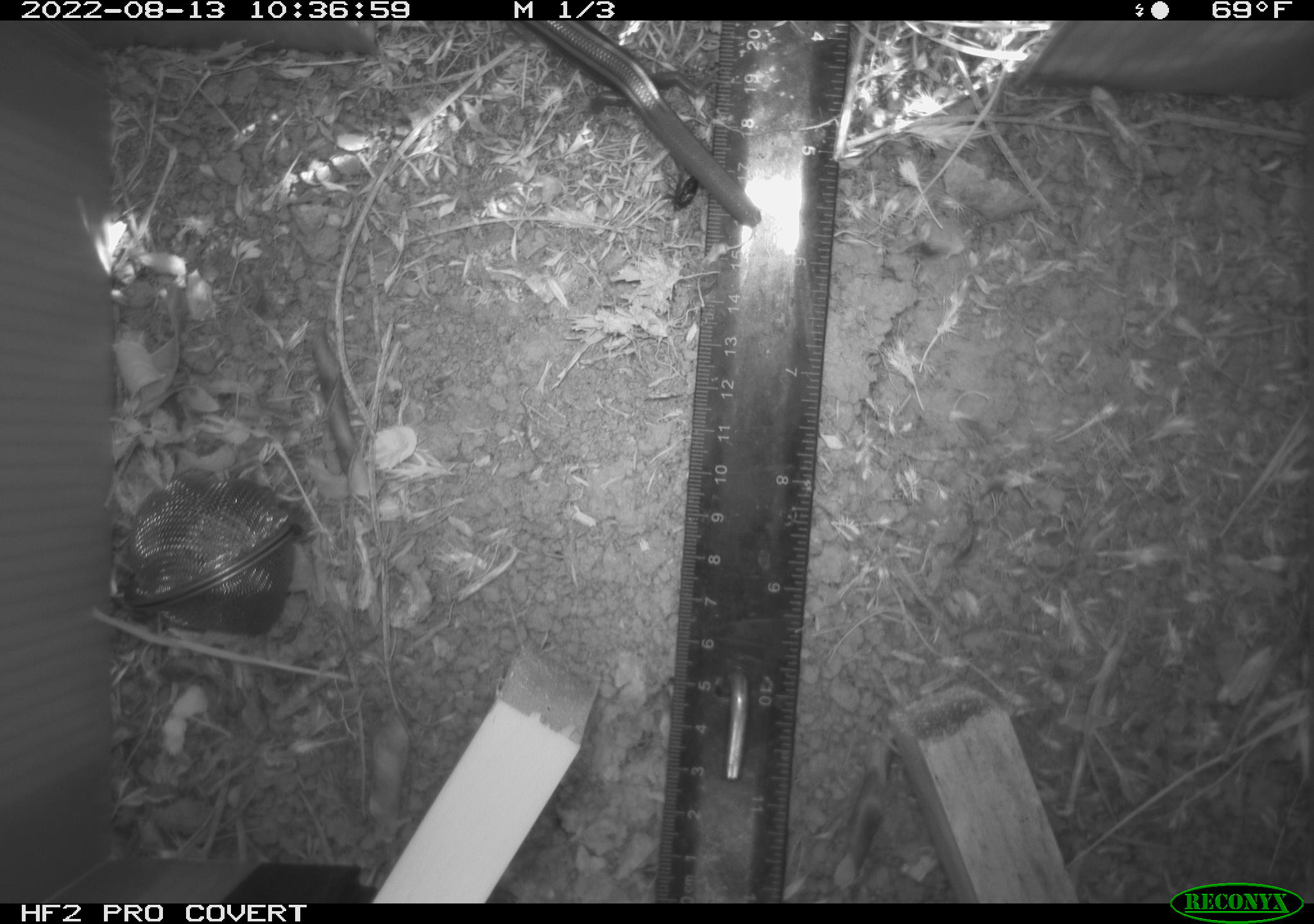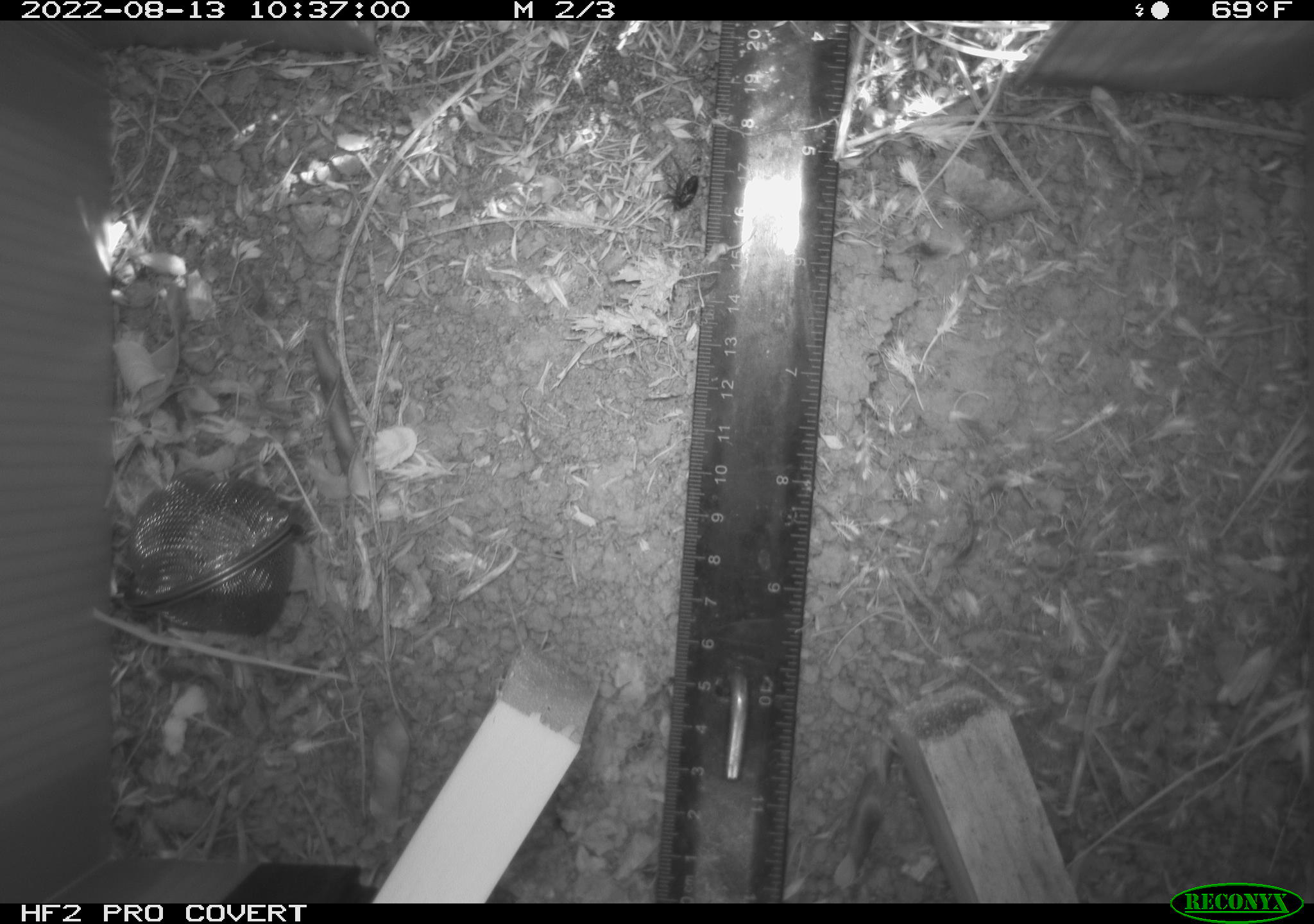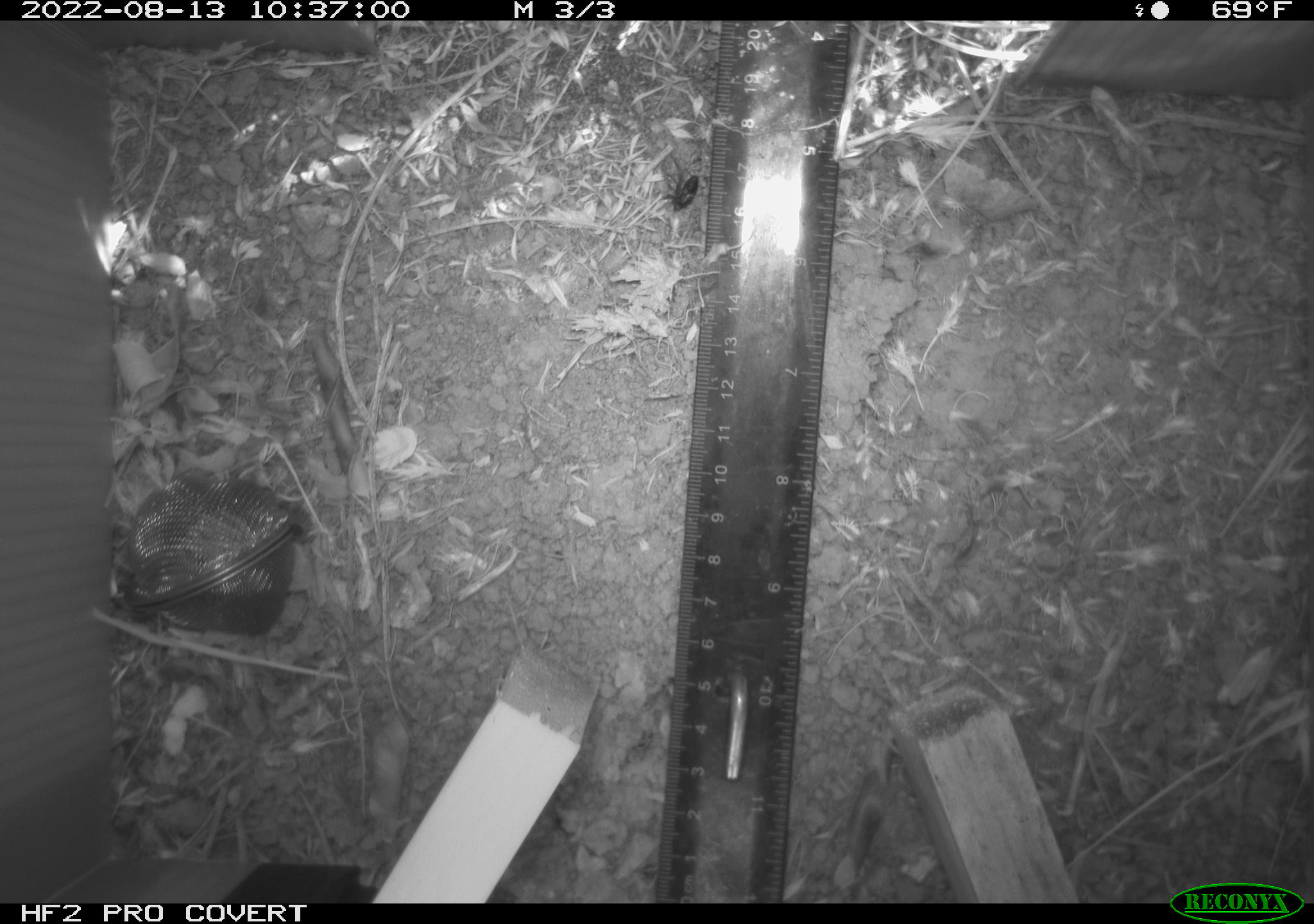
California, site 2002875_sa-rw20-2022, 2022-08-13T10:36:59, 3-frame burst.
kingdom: Animalia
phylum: Chordata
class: Reptilia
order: Squamata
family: Scincidae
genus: Plestiodon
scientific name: Plestiodon skiltonianus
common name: western skink